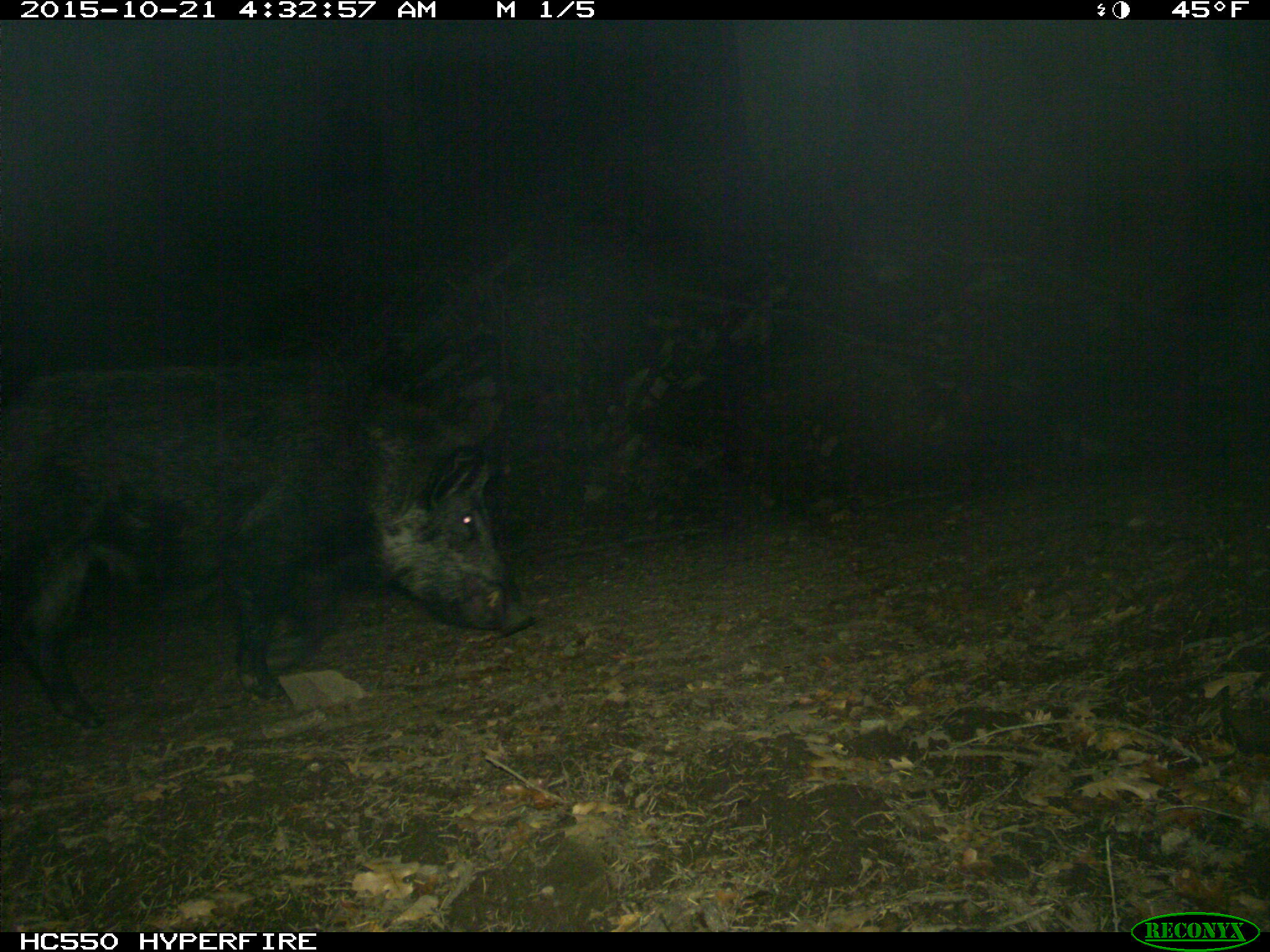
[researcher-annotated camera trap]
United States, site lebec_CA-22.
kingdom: Animalia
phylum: Chordata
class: Mammalia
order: Artiodactyla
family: Suidae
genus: Sus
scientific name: Sus scrofa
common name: wild boar